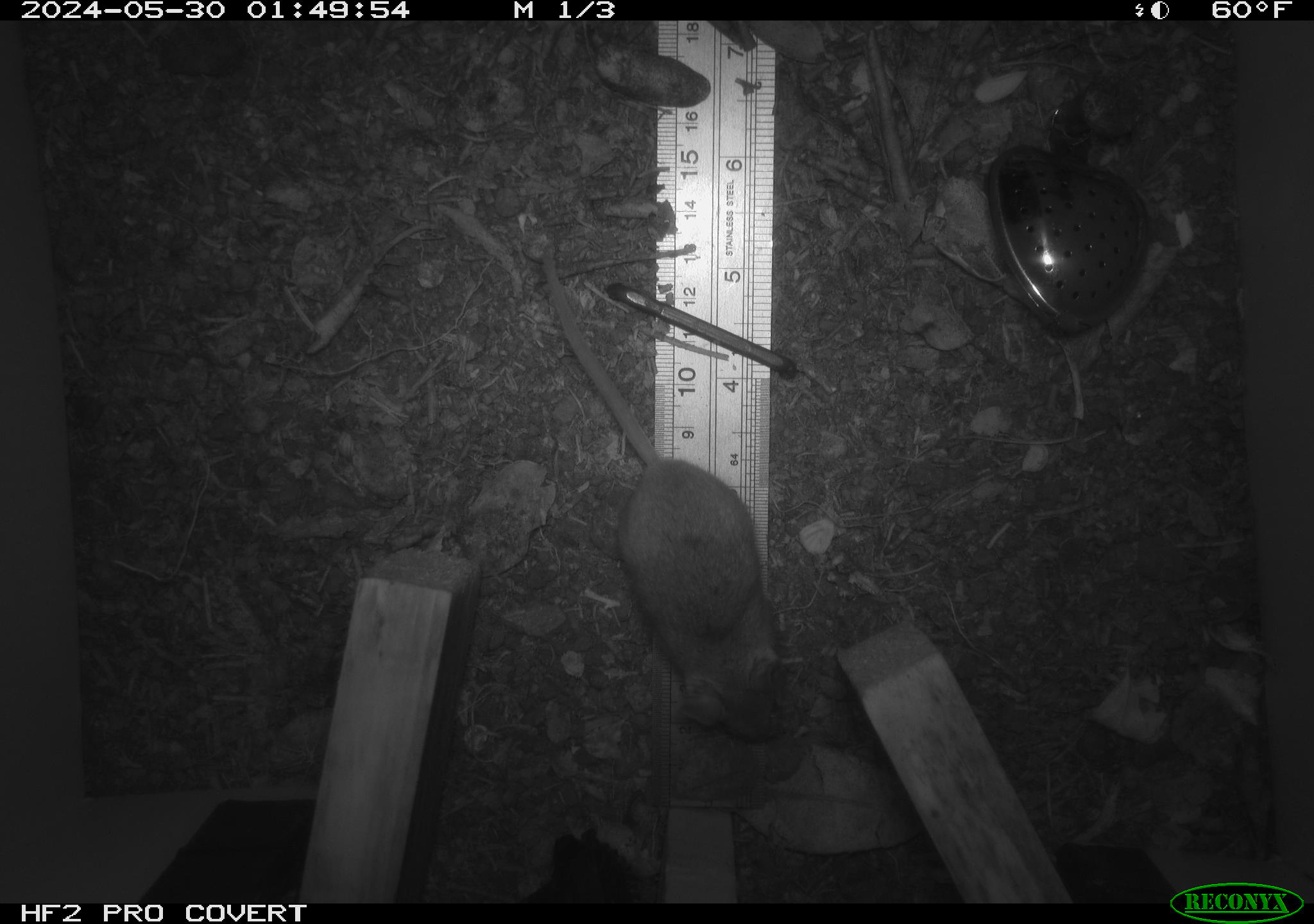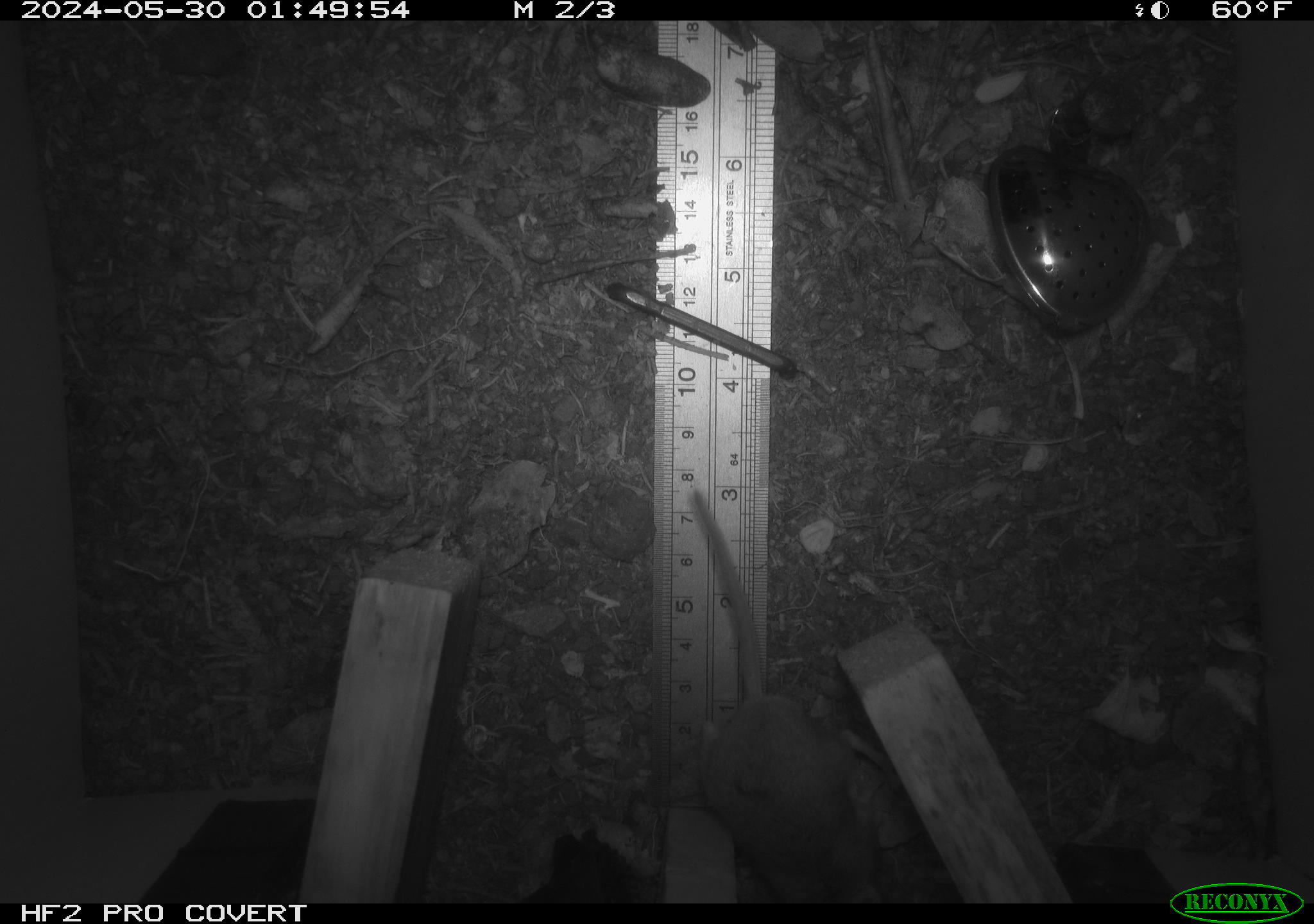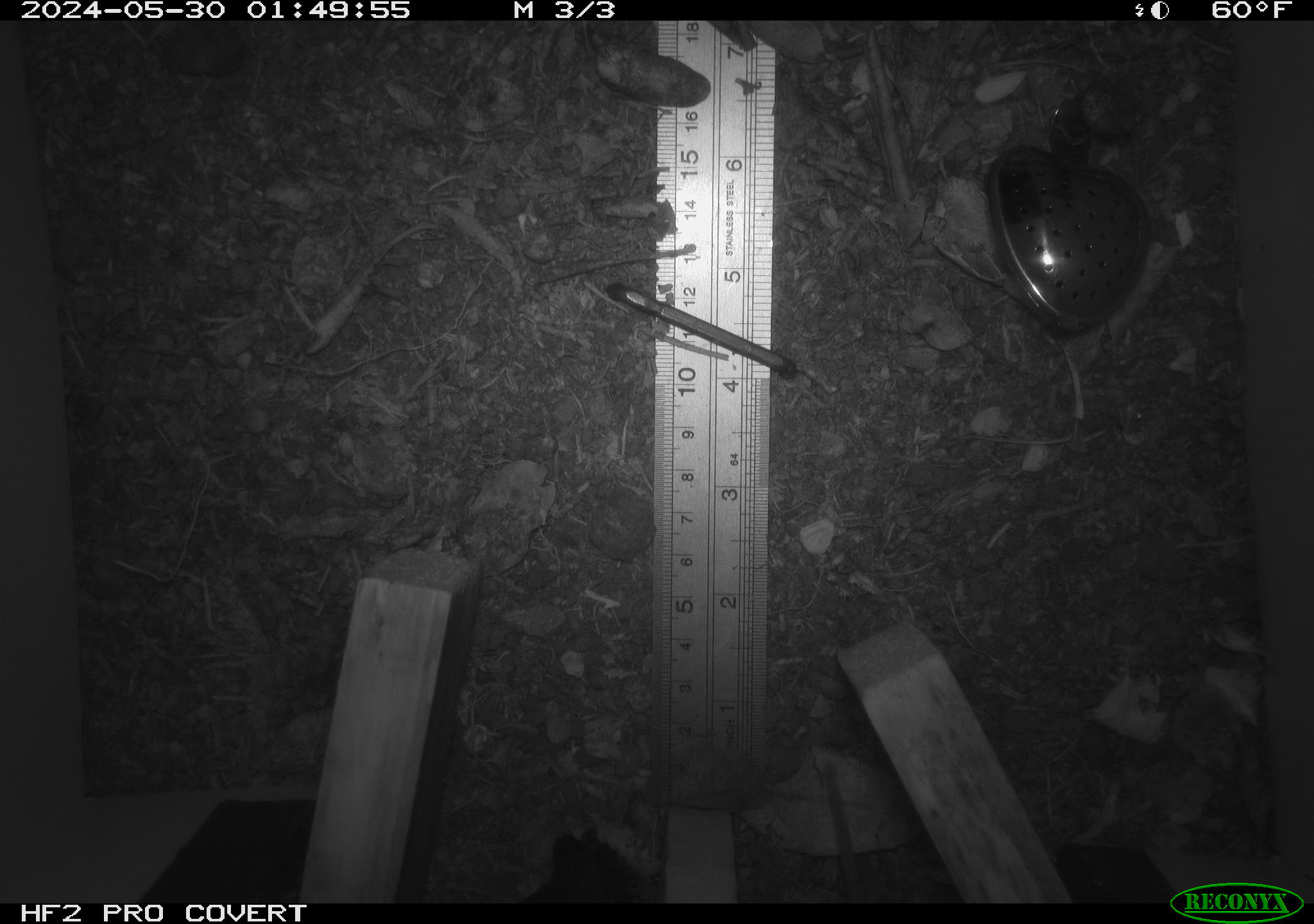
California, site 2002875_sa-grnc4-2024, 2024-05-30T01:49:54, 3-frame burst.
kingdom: Animalia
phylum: Chordata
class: Mammalia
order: Rodentia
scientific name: Rodentia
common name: rodent